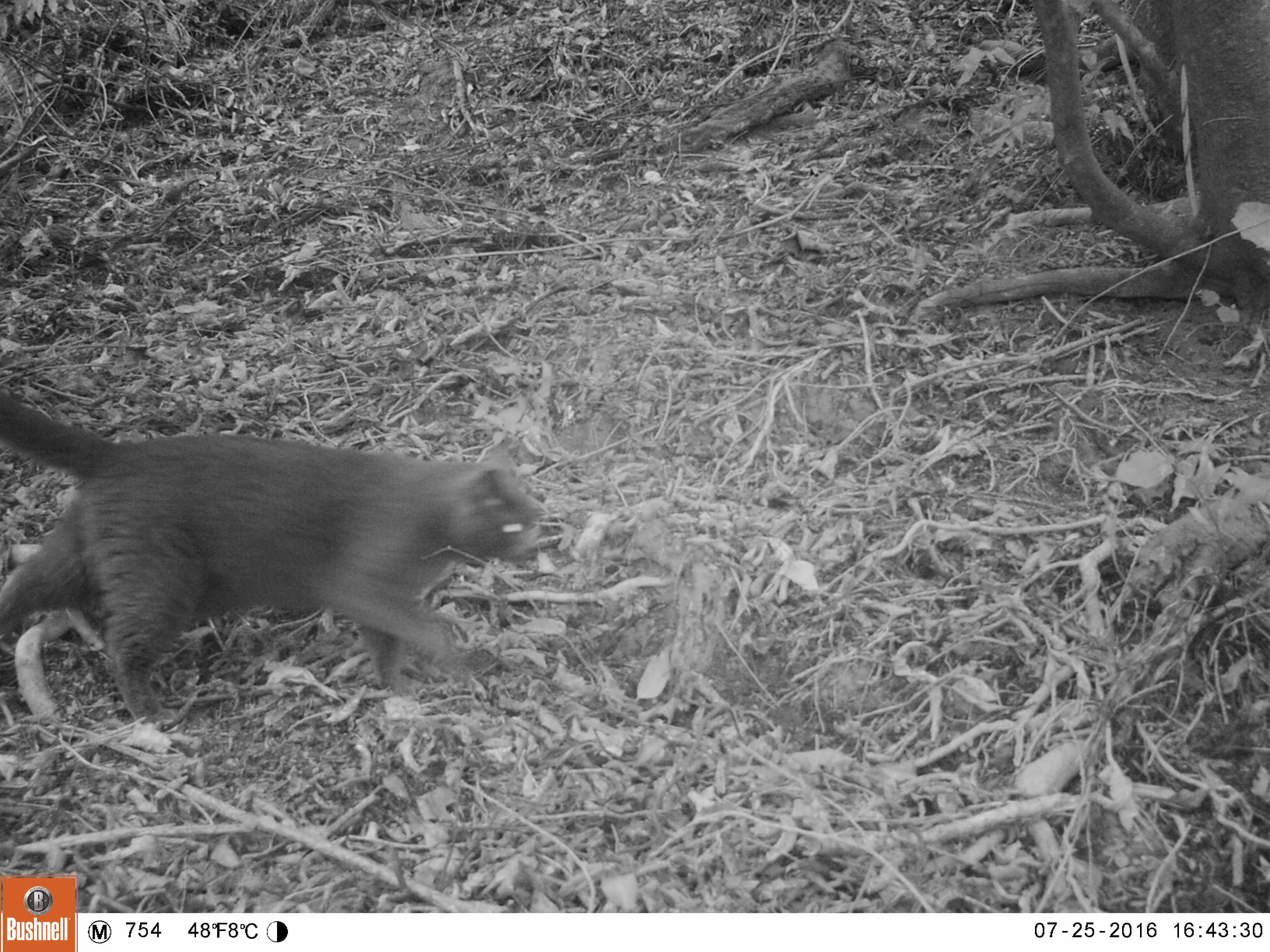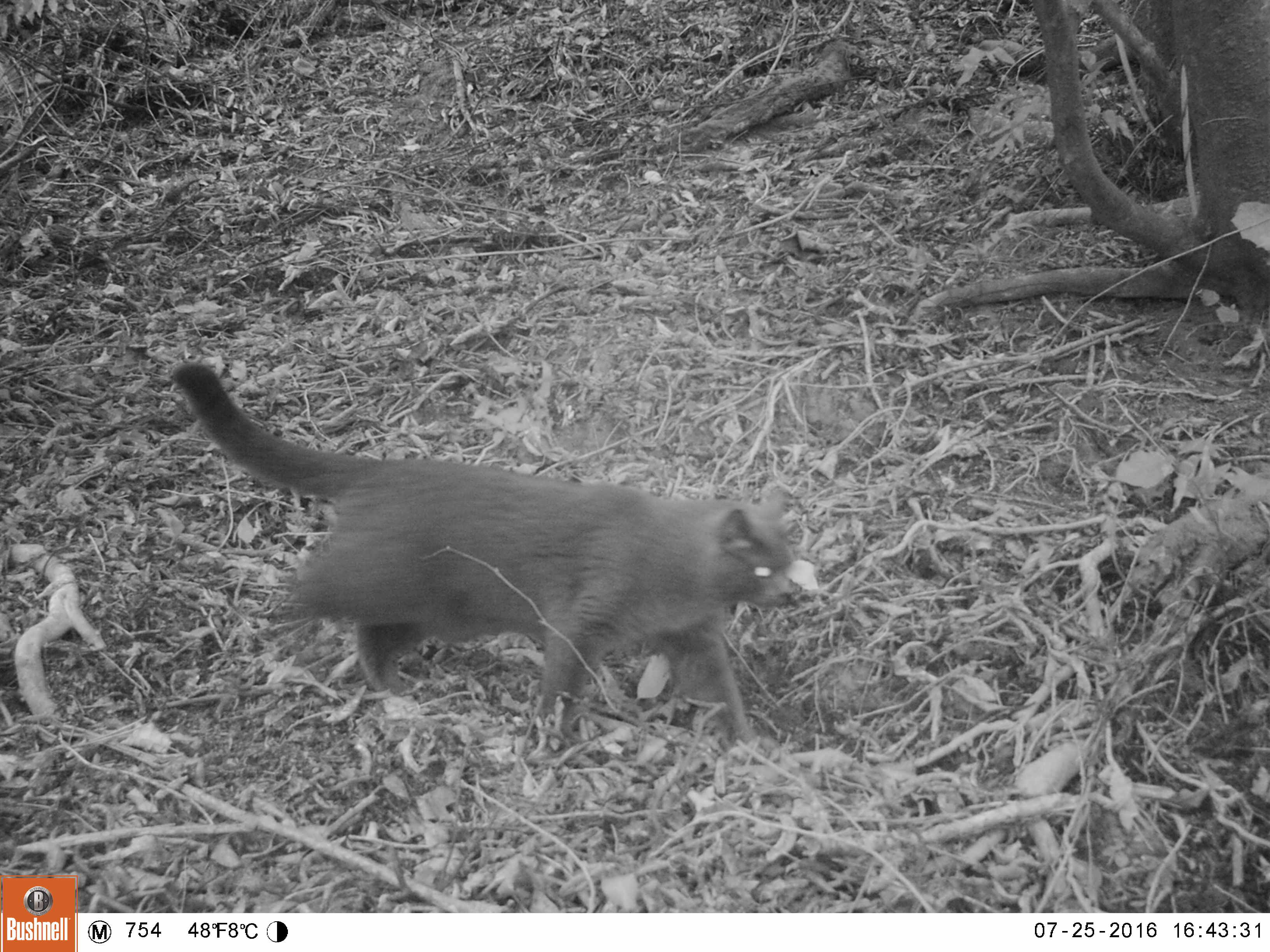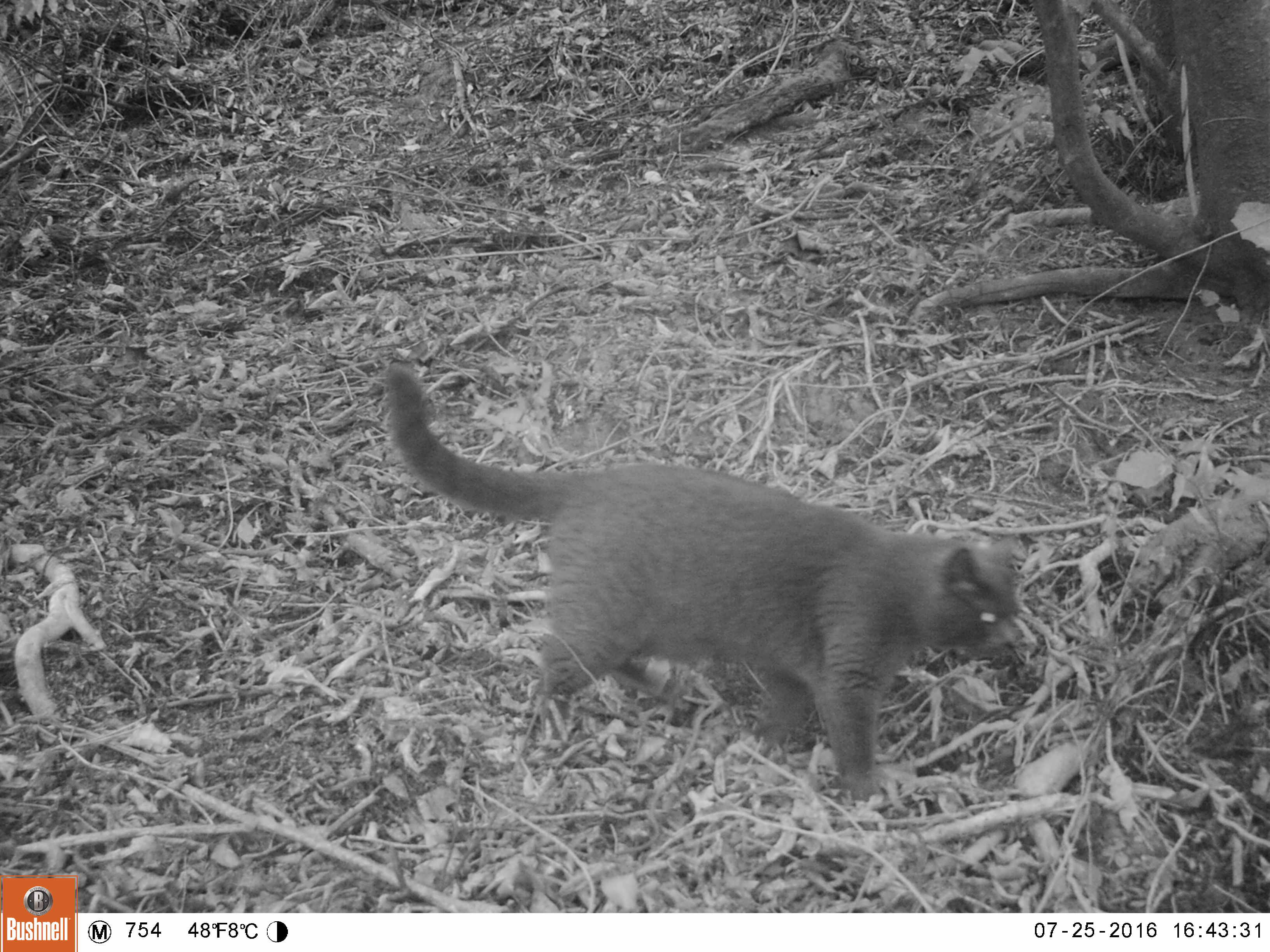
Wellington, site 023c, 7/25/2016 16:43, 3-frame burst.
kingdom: Animalia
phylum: Chordata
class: Mammalia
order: Carnivora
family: Felidae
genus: Felis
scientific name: Felis catus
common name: cat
Cat (Felis catus).